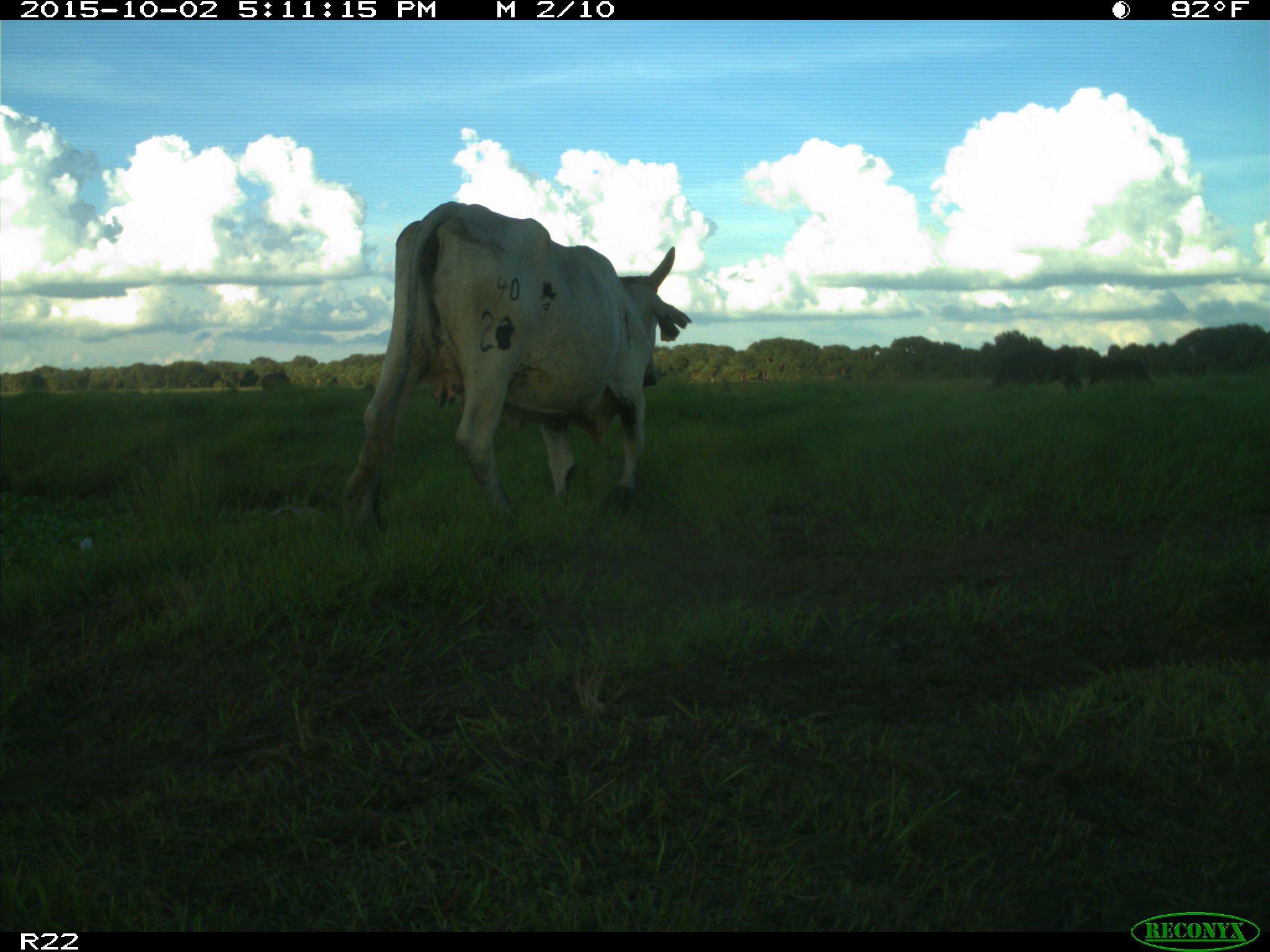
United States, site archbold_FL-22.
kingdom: Animalia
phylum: Chordata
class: Mammalia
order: Artiodactyla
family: Bovidae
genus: Bos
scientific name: Bos taurus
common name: domestic cow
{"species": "Bos taurus (domestic cow)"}